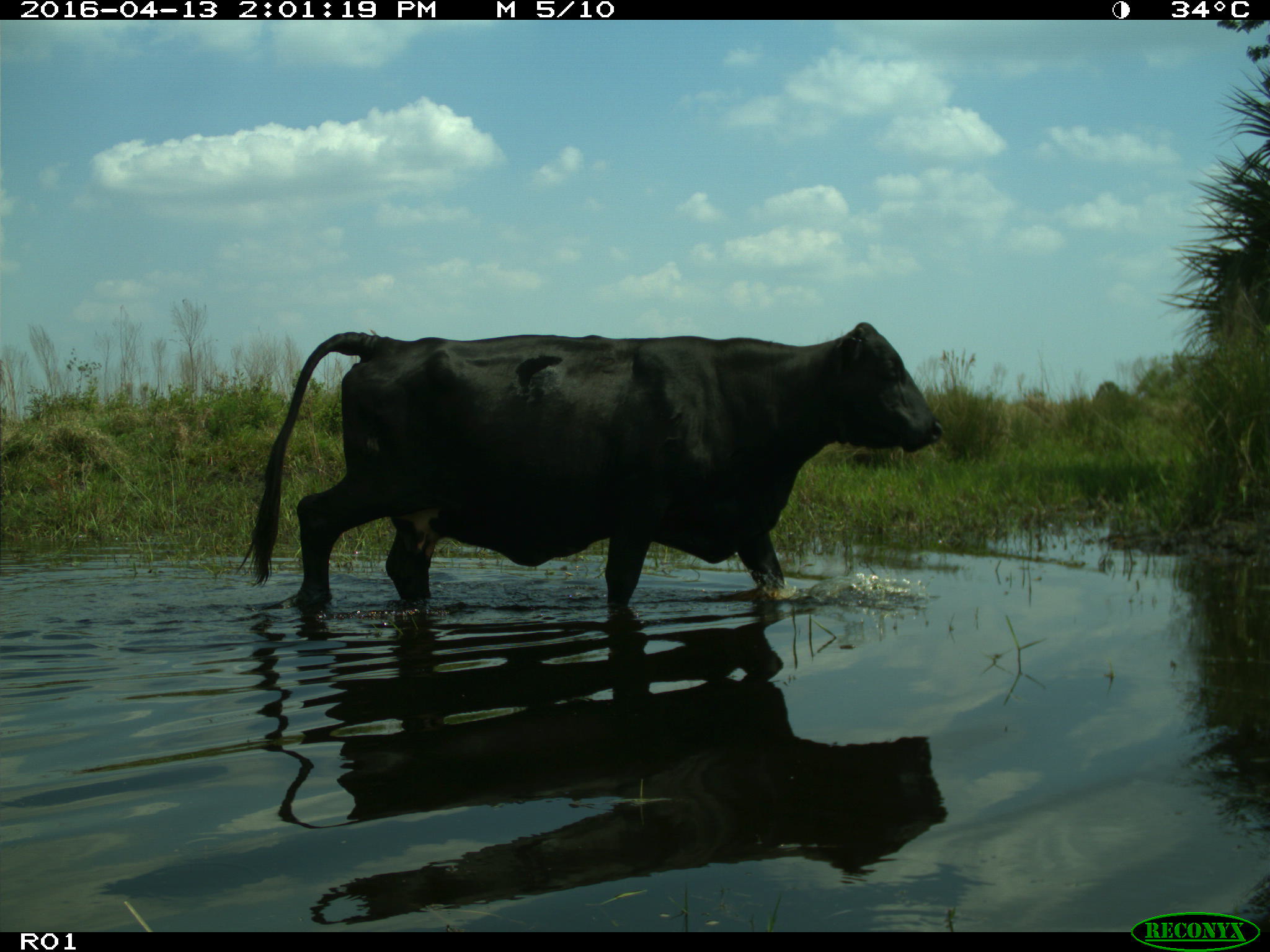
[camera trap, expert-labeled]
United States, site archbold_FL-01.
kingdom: Animalia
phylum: Chordata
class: Mammalia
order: Artiodactyla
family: Bovidae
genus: Bos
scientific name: Bos taurus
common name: domestic cow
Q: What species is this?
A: Bos taurus (domestic cow).